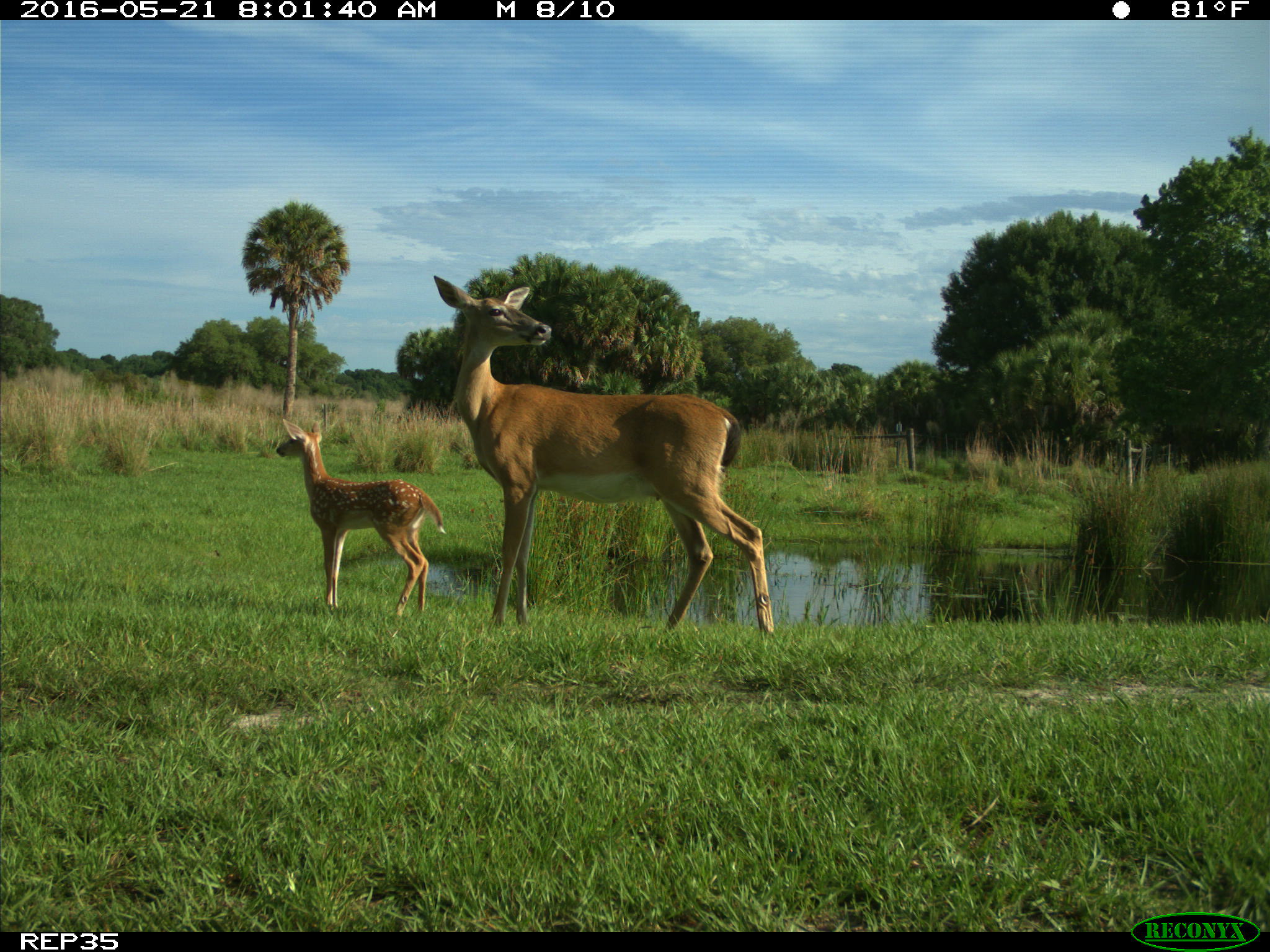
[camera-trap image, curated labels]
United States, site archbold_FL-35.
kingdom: Animalia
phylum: Chordata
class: Mammalia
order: Artiodactyla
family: Cervidae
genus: Odocoileus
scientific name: Odocoileus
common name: deer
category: unidentified deer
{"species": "unidentified deer (deer) (Odocoileus)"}